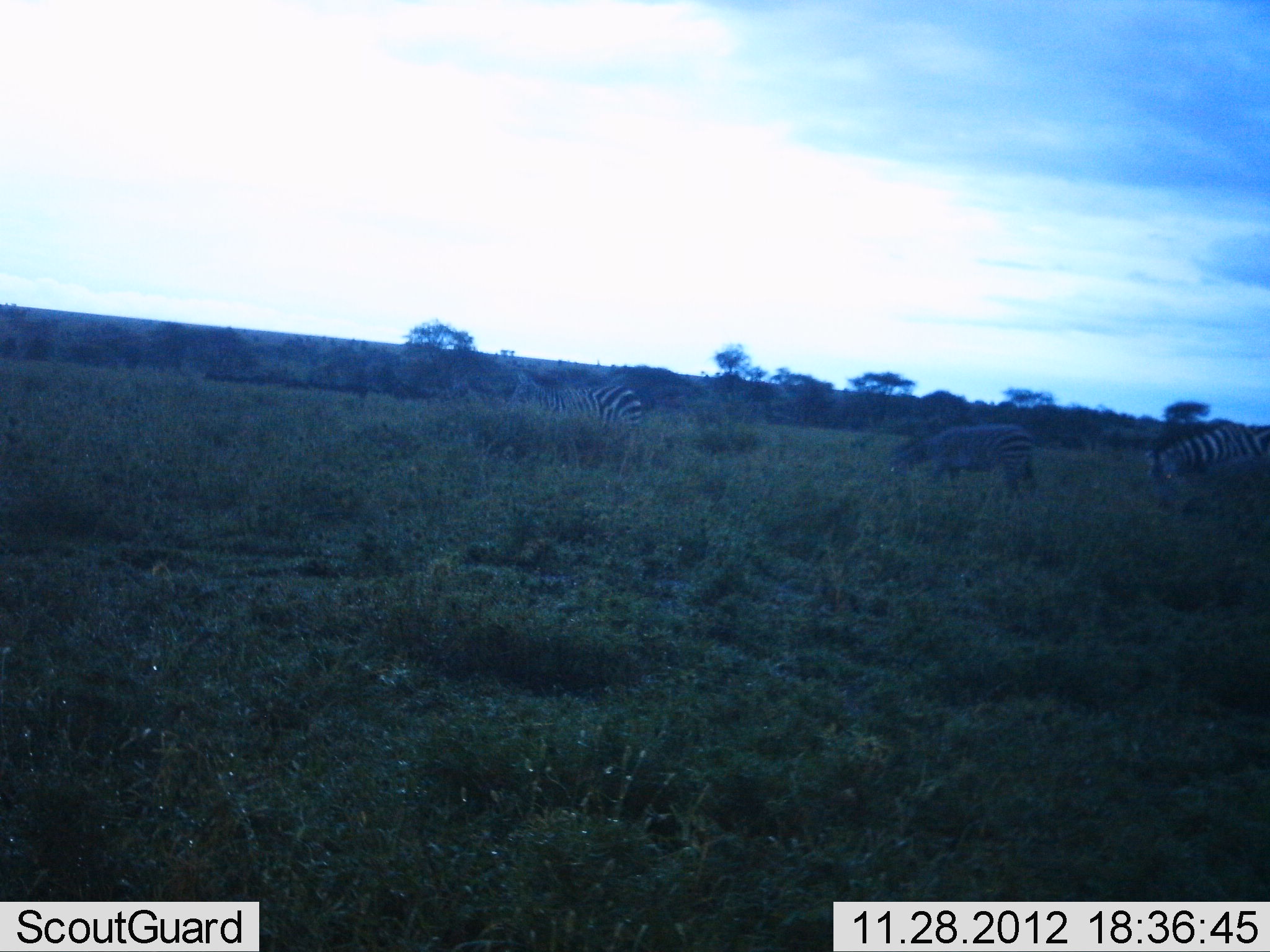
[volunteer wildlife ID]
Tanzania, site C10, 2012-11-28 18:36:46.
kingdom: Animalia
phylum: Chordata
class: Mammalia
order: Perissodactyla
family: Equidae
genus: Equus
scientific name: Equus quagga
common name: plains zebra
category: zebra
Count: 3.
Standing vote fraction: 40%.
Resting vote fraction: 0%.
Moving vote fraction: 30%.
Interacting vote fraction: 0%.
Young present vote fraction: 10%.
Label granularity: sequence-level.